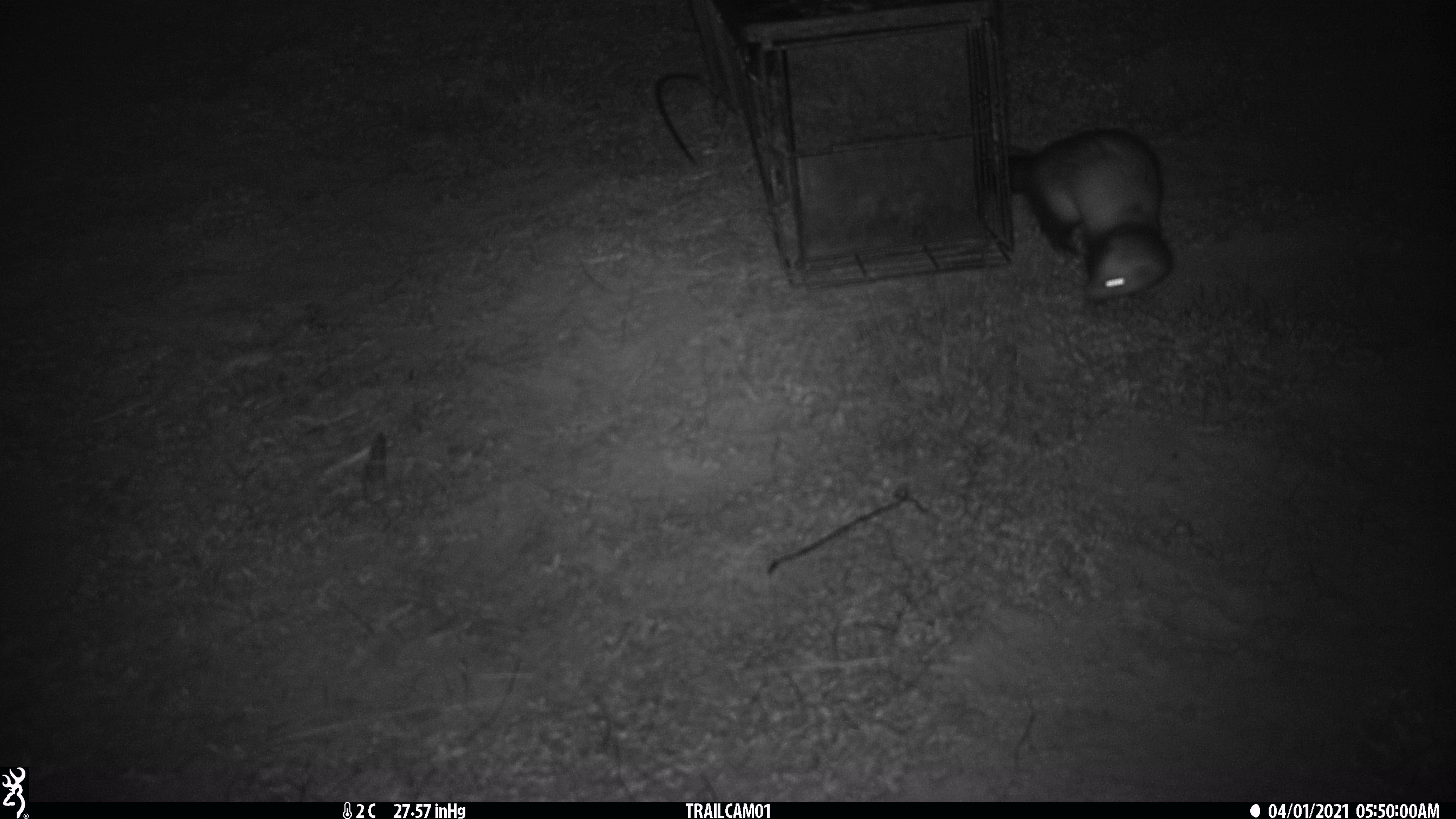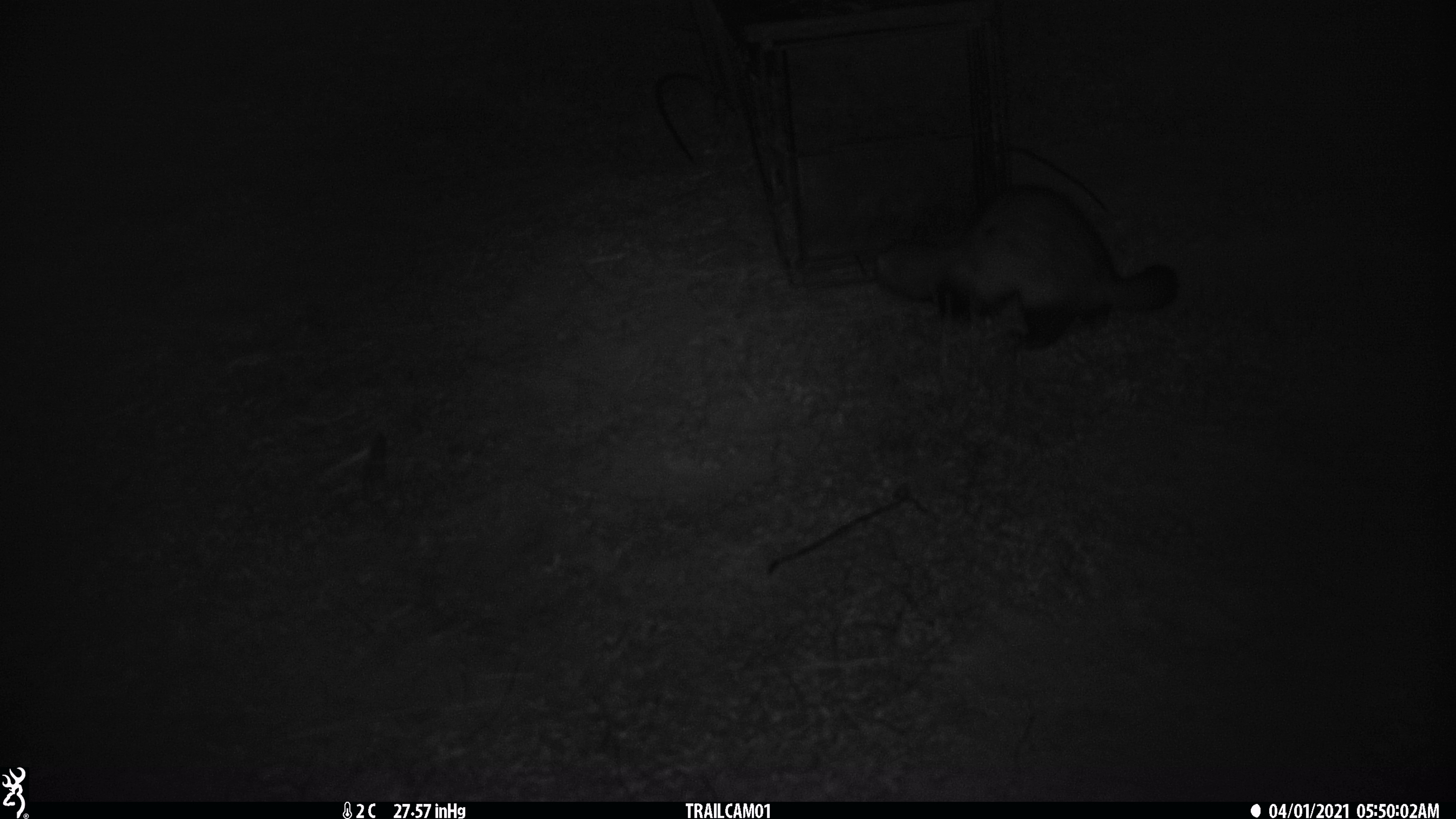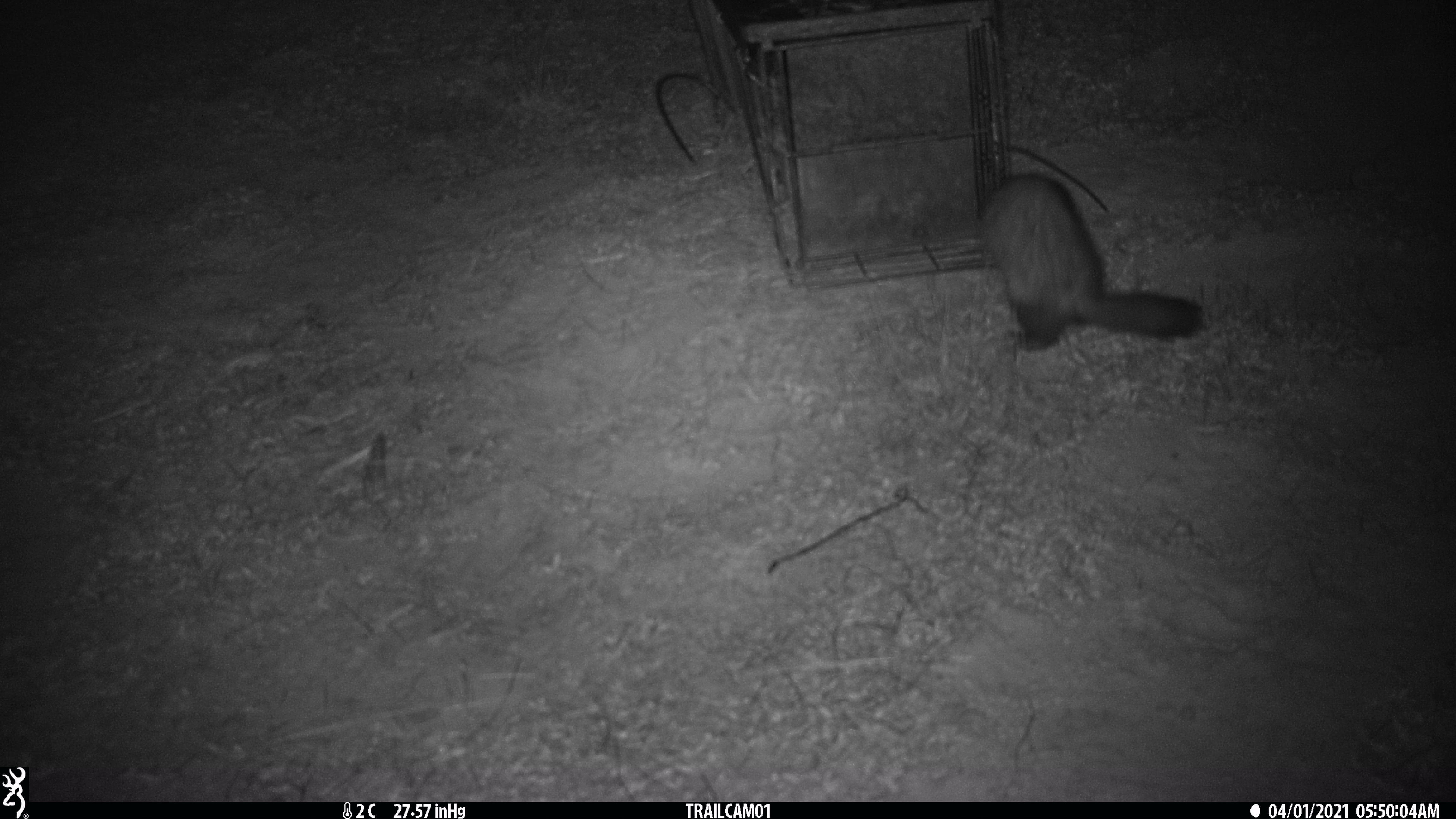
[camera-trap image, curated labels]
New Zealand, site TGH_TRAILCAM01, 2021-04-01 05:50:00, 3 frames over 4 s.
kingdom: Animalia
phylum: Chordata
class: Mammalia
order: Carnivora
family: Mustelidae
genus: Mustela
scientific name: Mustela furo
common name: ferret